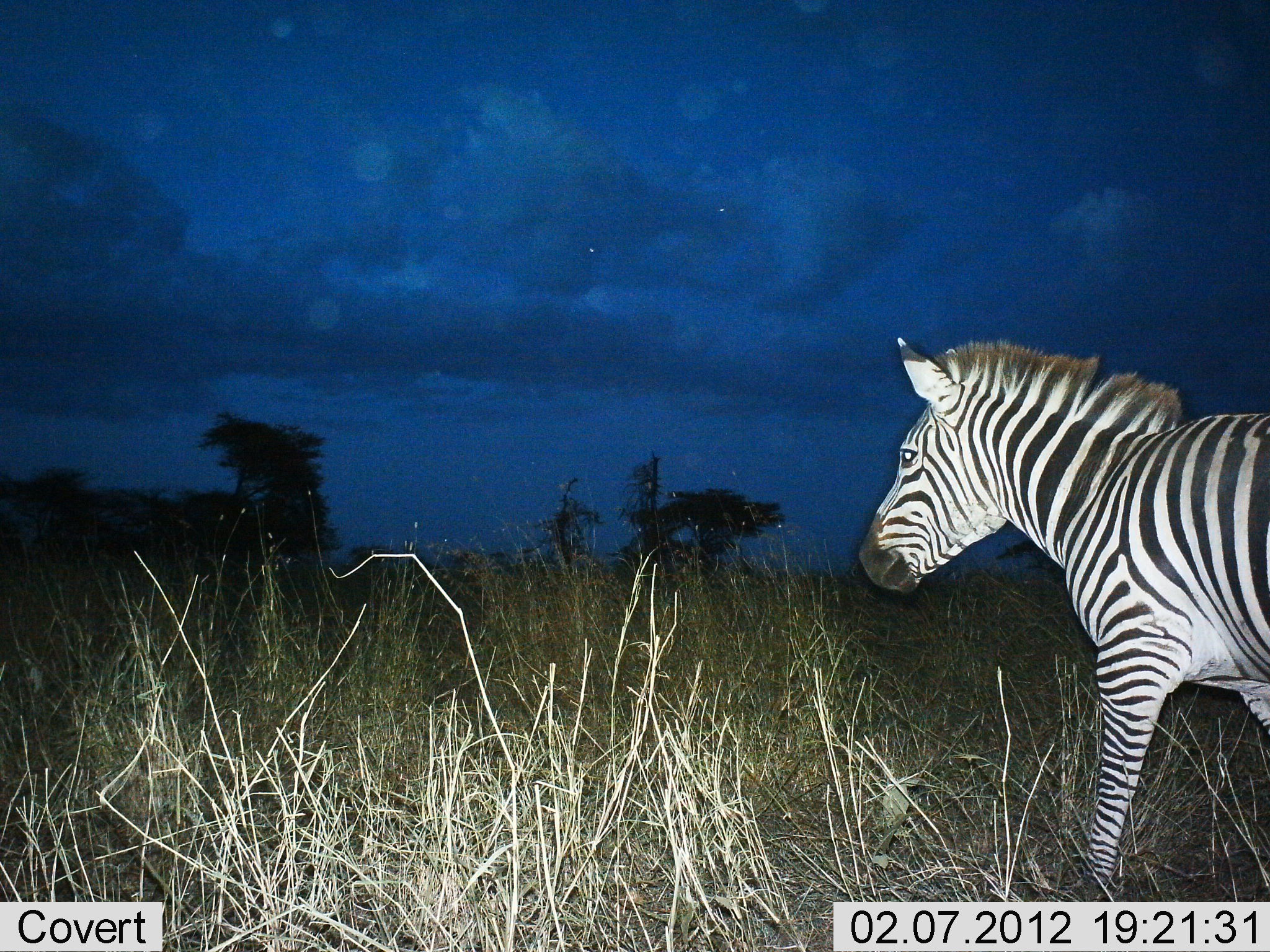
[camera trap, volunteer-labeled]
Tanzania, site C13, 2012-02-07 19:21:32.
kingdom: Animalia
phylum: Chordata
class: Mammalia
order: Perissodactyla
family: Equidae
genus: Equus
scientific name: Equus quagga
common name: plains zebra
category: zebra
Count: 1.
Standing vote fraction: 33%.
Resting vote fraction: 0%.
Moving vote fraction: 67%.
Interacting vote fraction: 0%.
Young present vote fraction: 0%.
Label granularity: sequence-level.